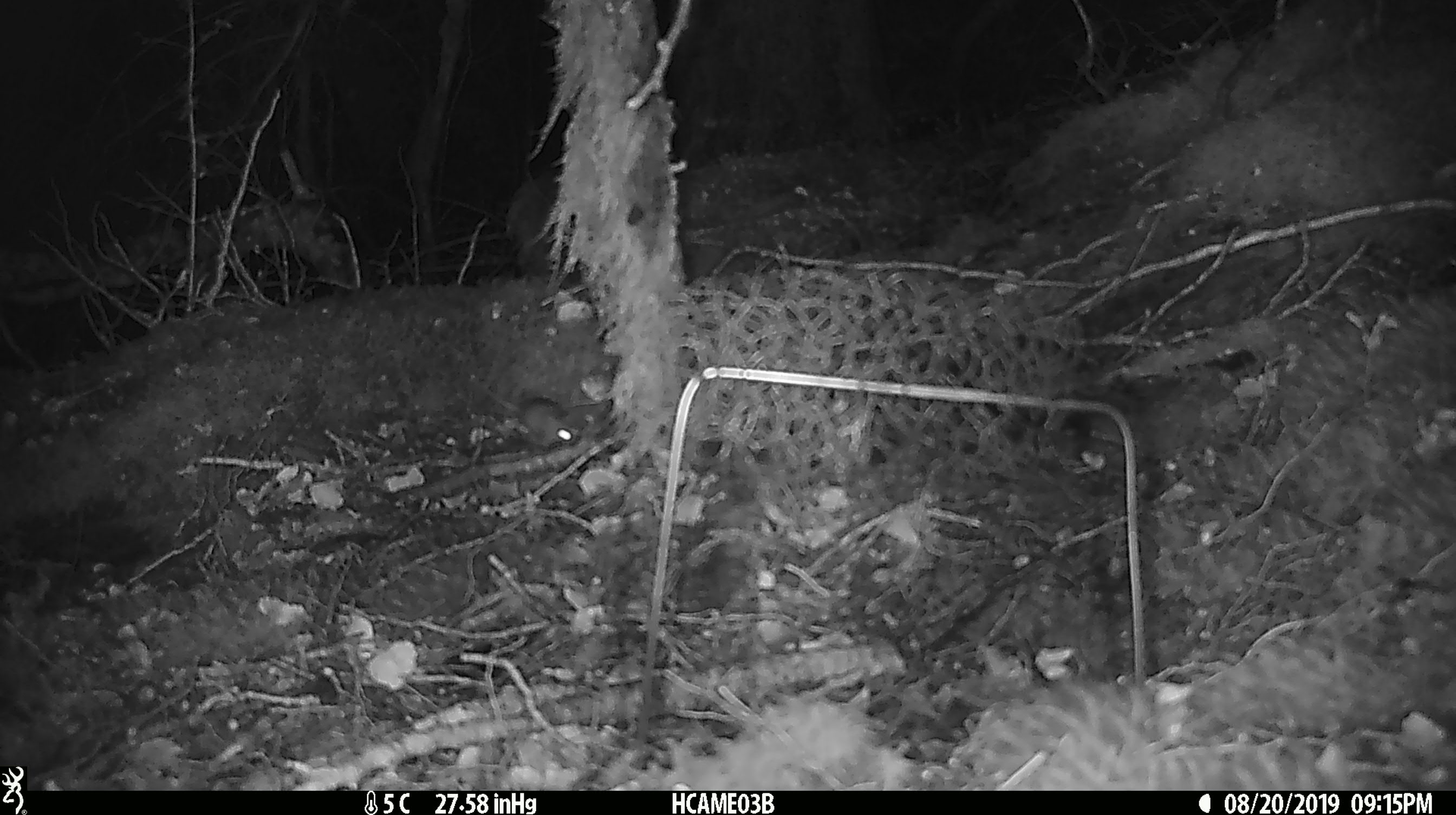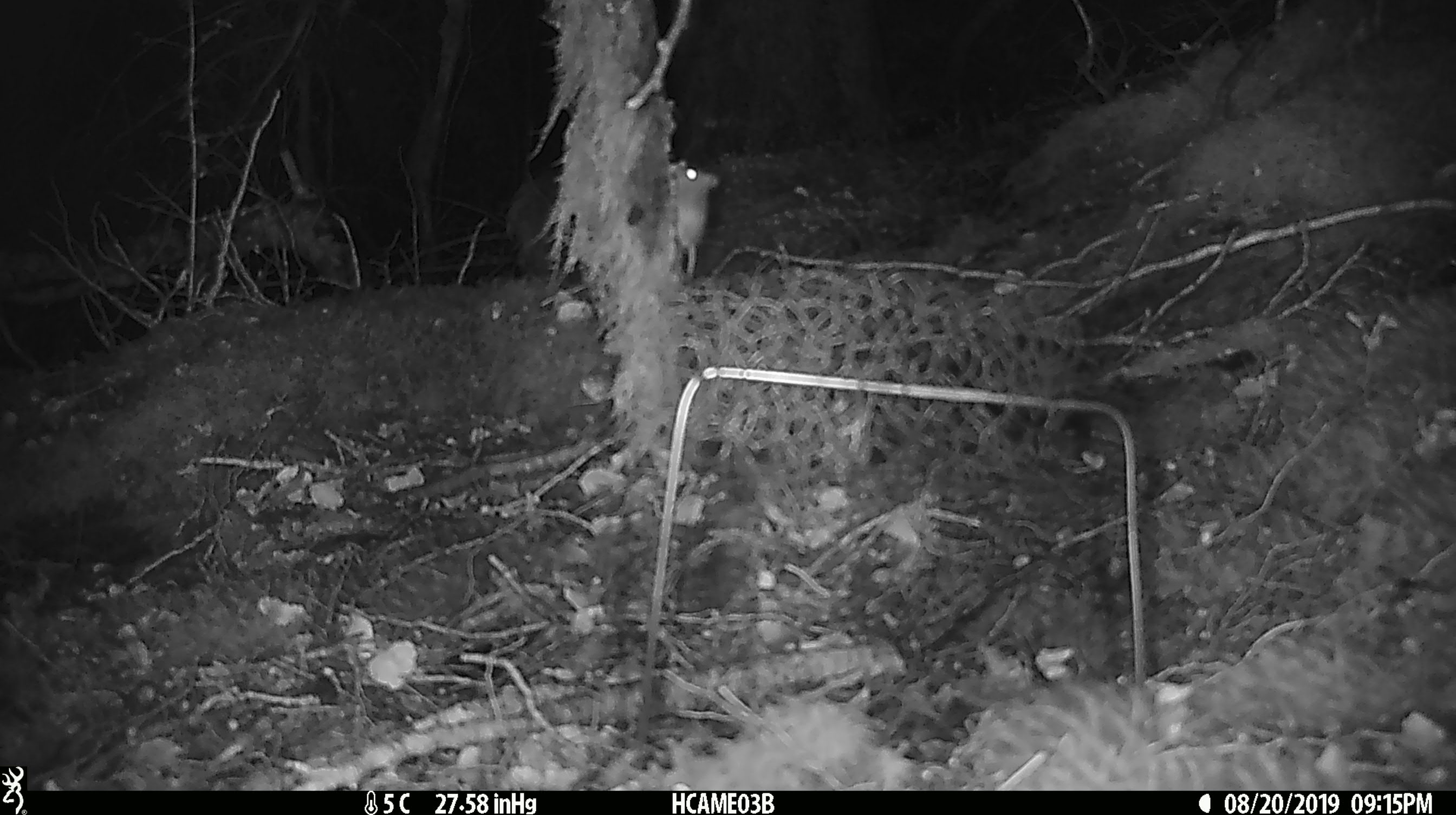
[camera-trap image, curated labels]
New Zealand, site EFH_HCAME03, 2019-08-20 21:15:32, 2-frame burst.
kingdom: Animalia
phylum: Chordata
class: Mammalia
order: Rodentia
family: Muridae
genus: Mus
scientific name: Mus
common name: mouse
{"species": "mouse (Mus)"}